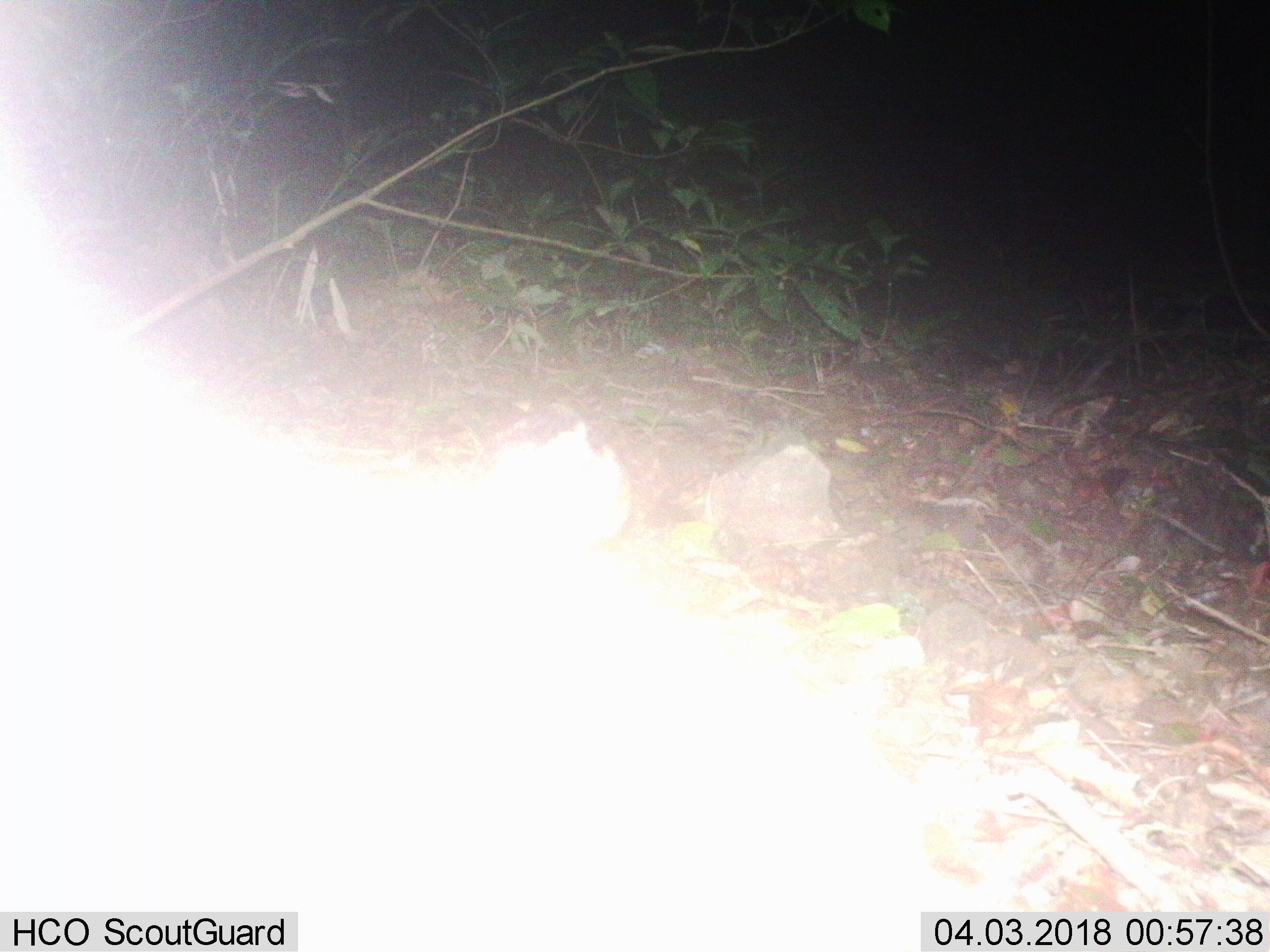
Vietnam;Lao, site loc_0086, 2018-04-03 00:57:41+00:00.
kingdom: Animalia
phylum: Chordata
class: Mammalia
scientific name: Mammalia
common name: mammal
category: unidentified small mammal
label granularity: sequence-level